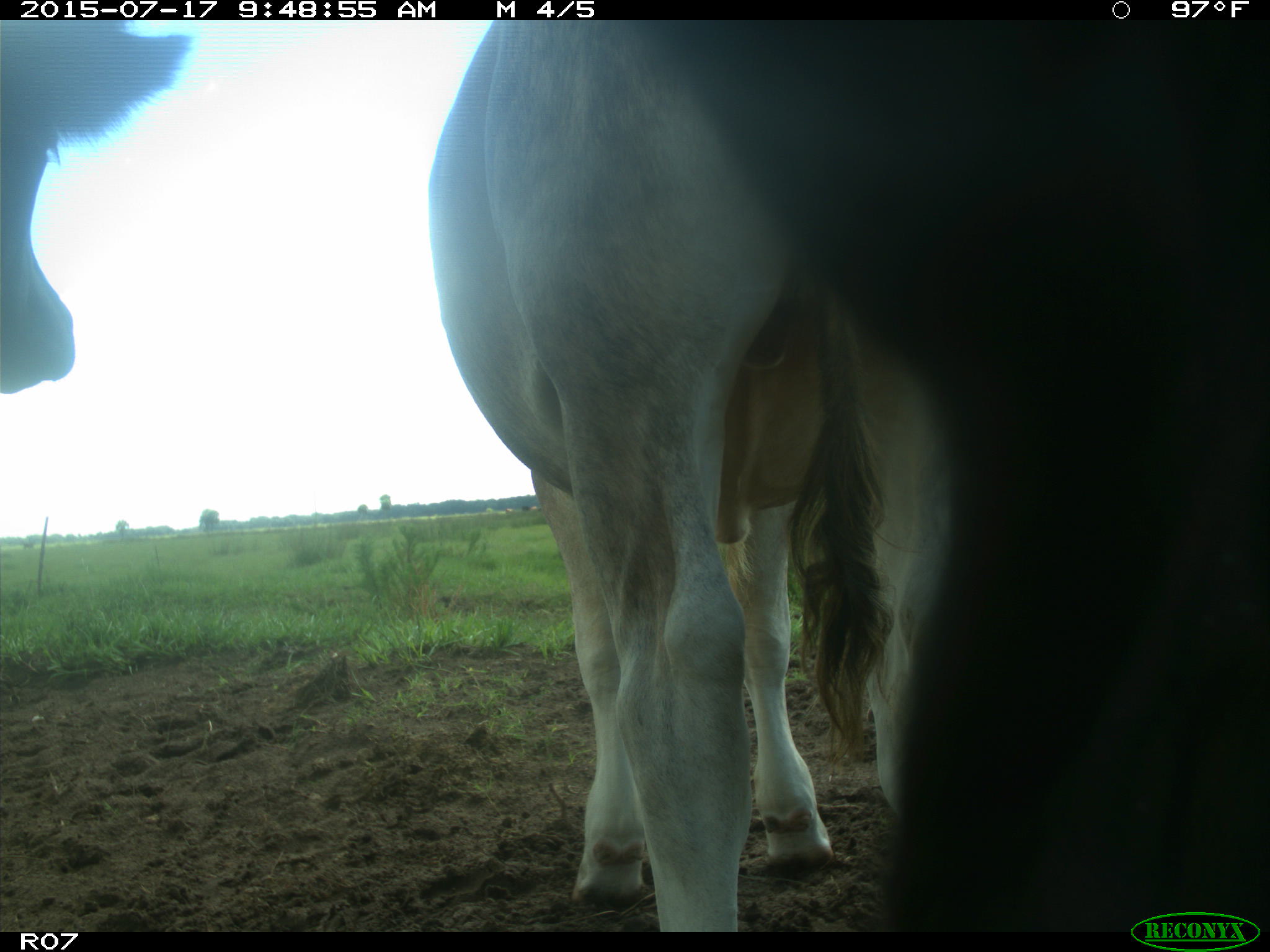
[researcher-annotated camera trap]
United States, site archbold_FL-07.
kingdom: Animalia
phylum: Chordata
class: Mammalia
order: Artiodactyla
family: Bovidae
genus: Bos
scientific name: Bos taurus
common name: domestic cow